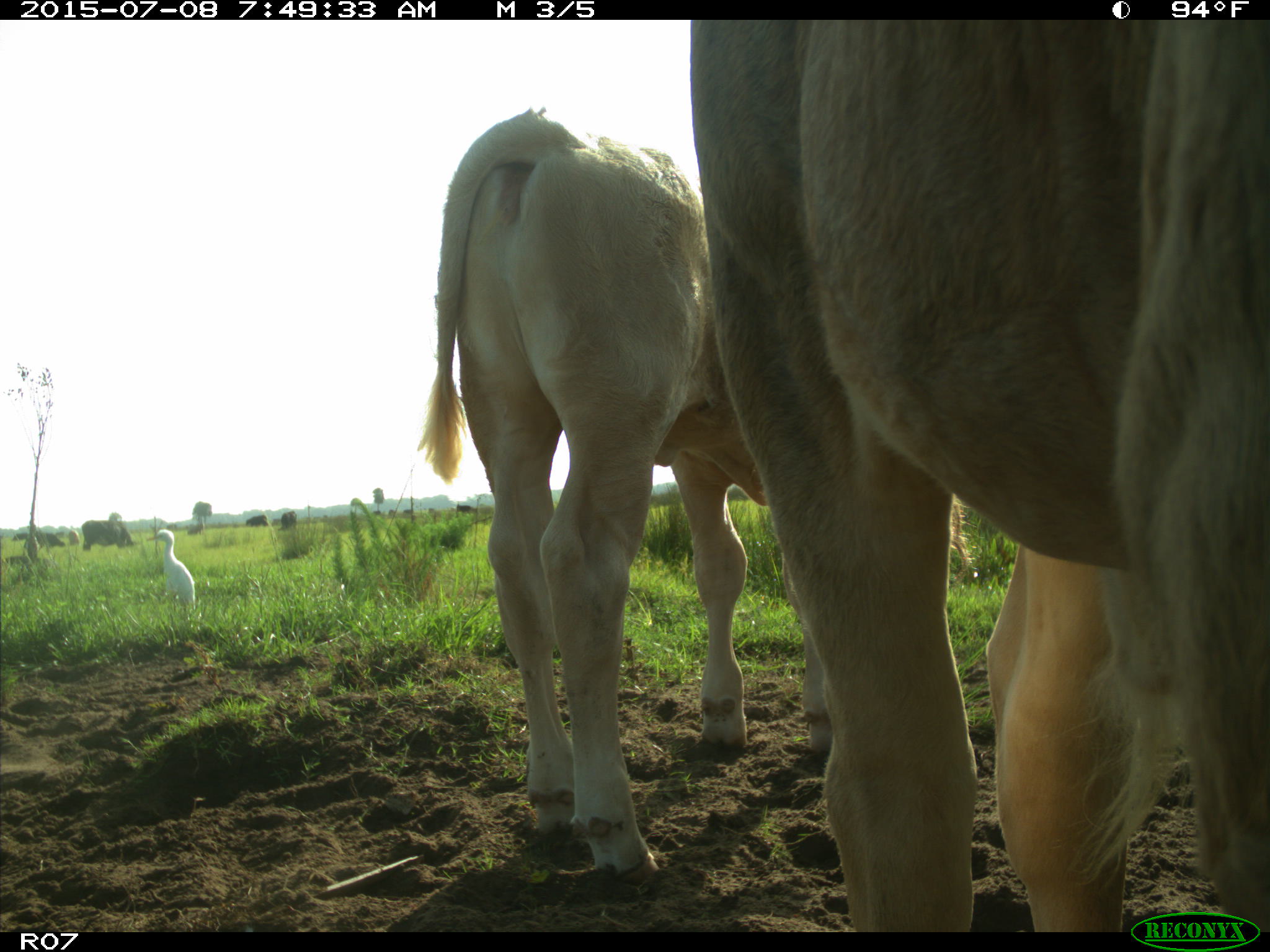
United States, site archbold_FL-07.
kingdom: Animalia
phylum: Chordata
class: Mammalia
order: Artiodactyla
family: Bovidae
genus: Bos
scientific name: Bos taurus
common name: domestic cow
Bos taurus (domestic cow).